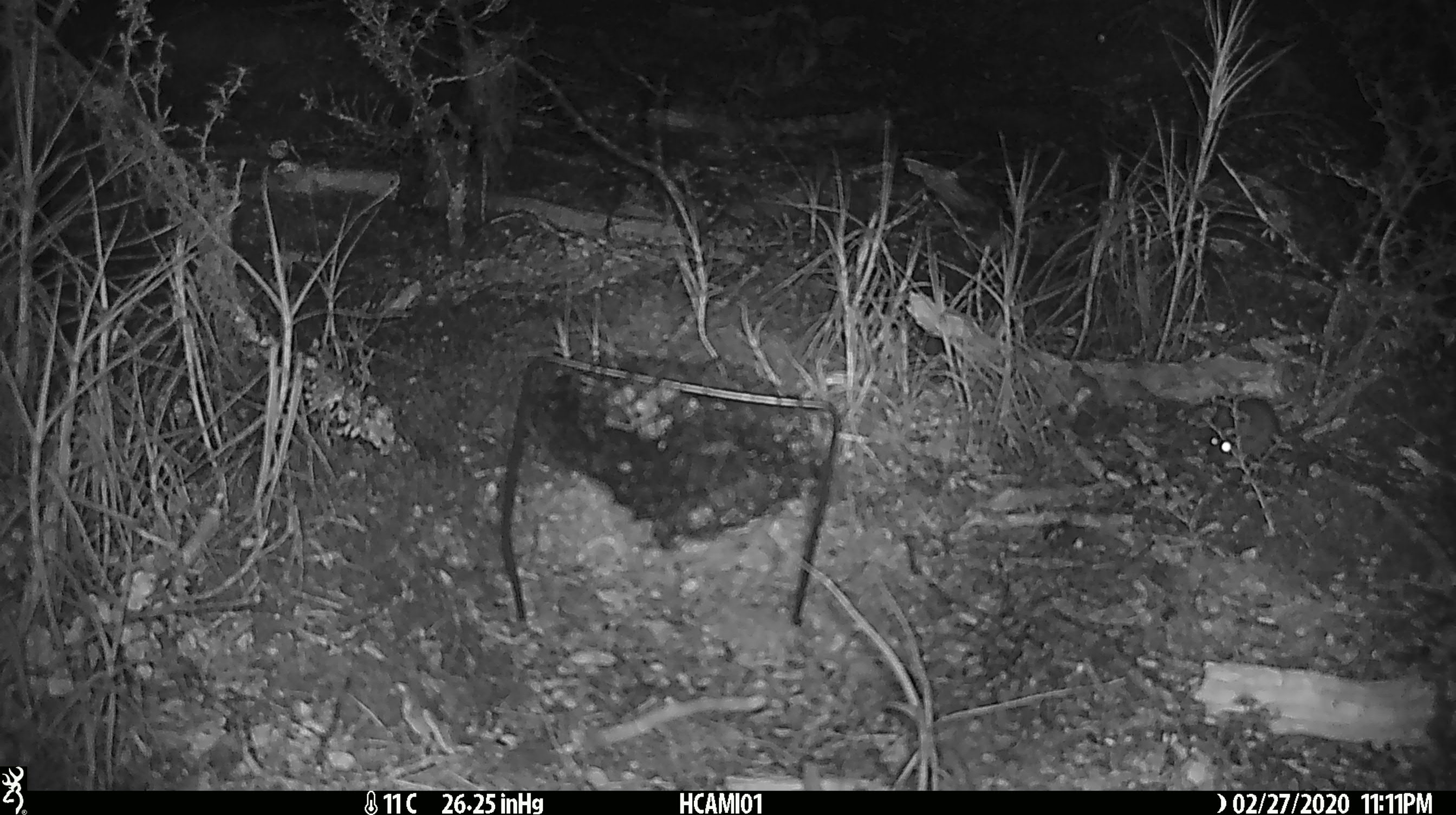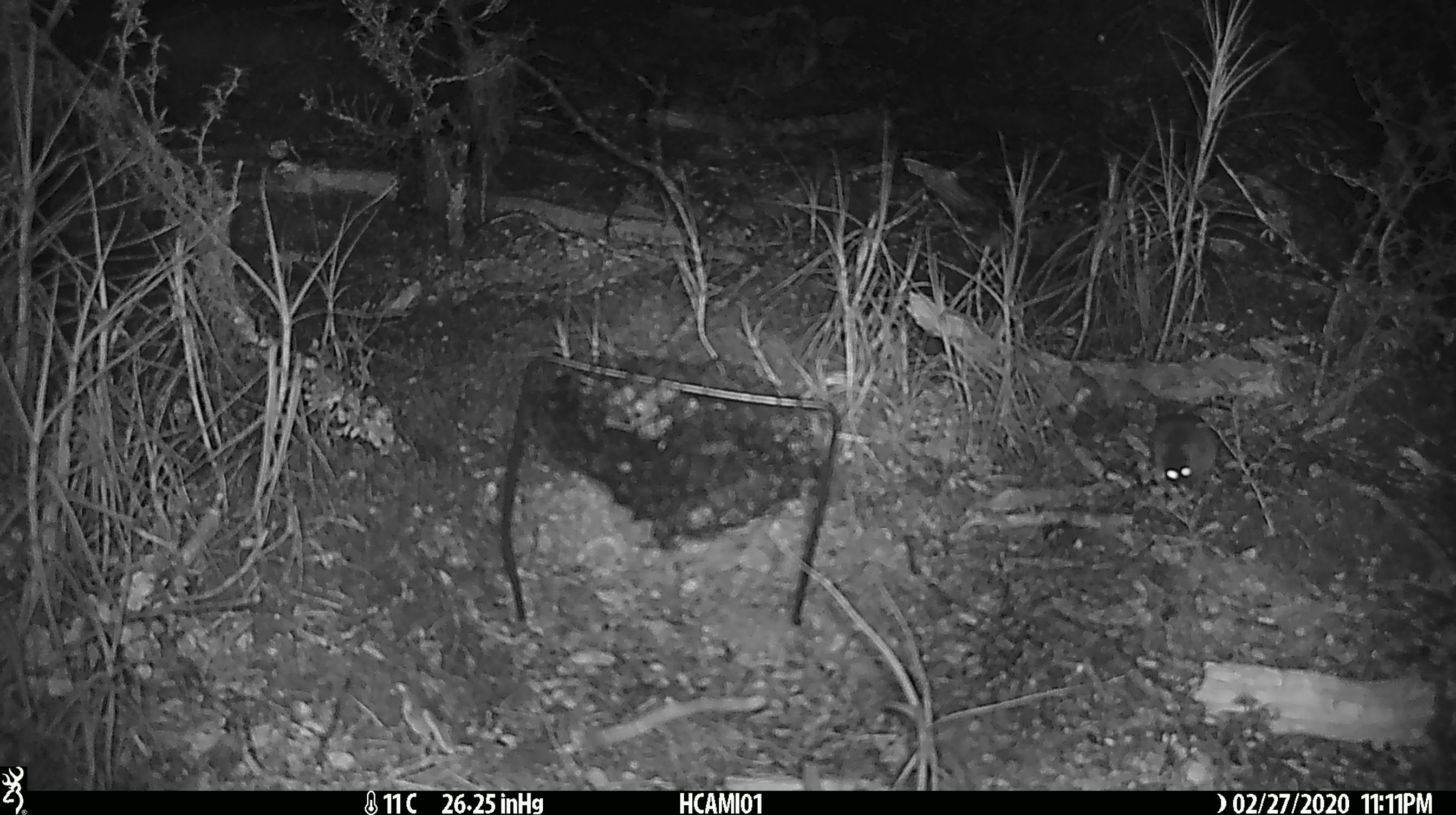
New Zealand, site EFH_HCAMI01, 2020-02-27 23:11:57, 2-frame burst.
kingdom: Animalia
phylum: Chordata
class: Mammalia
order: Rodentia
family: Muridae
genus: Mus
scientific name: Mus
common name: mouse